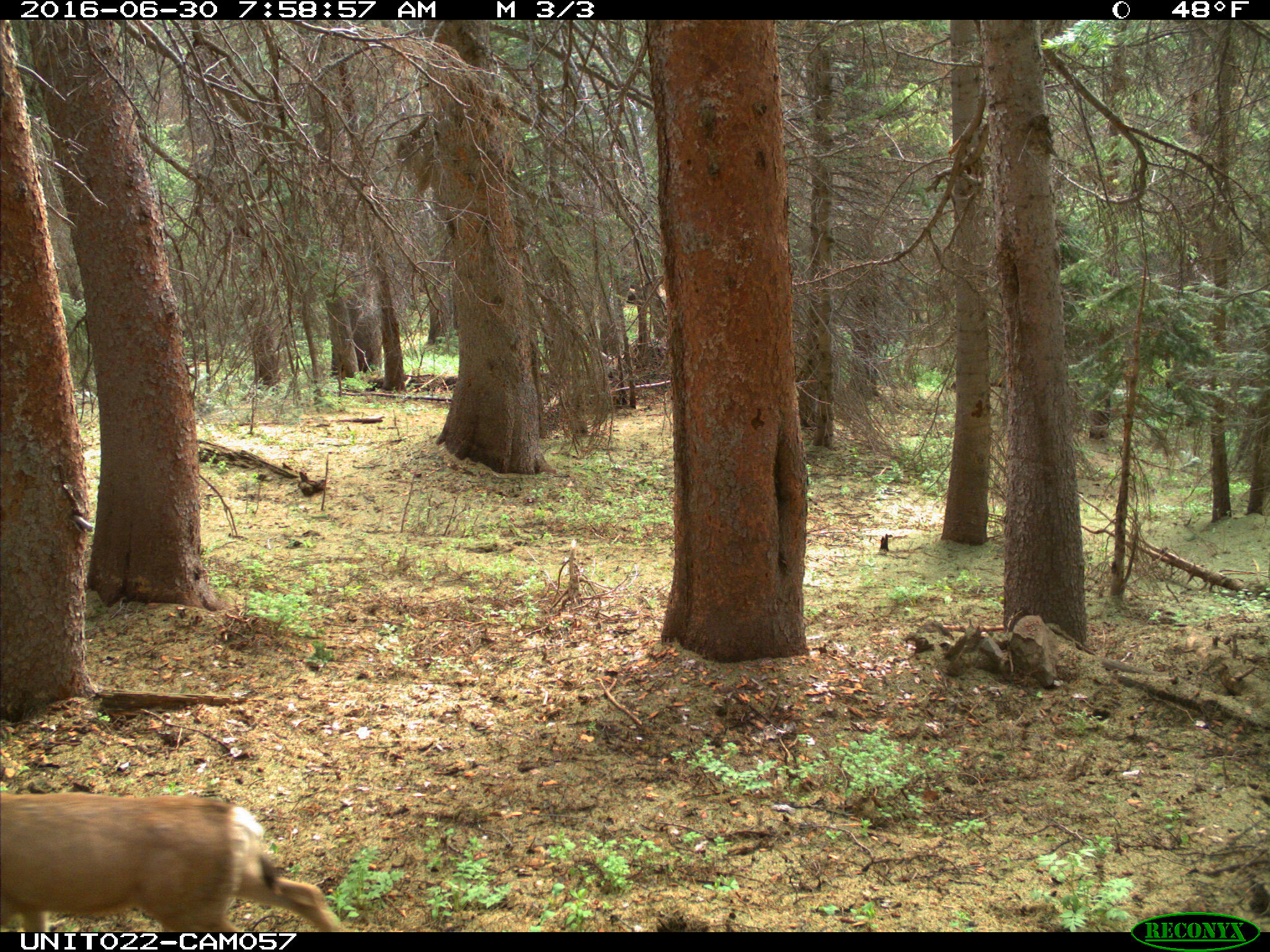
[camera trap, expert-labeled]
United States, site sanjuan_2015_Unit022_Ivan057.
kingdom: Animalia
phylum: Chordata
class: Mammalia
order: Artiodactyla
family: Cervidae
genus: Odocoileus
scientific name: Odocoileus hemionus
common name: mule deer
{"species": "Odocoileus hemionus (mule deer)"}